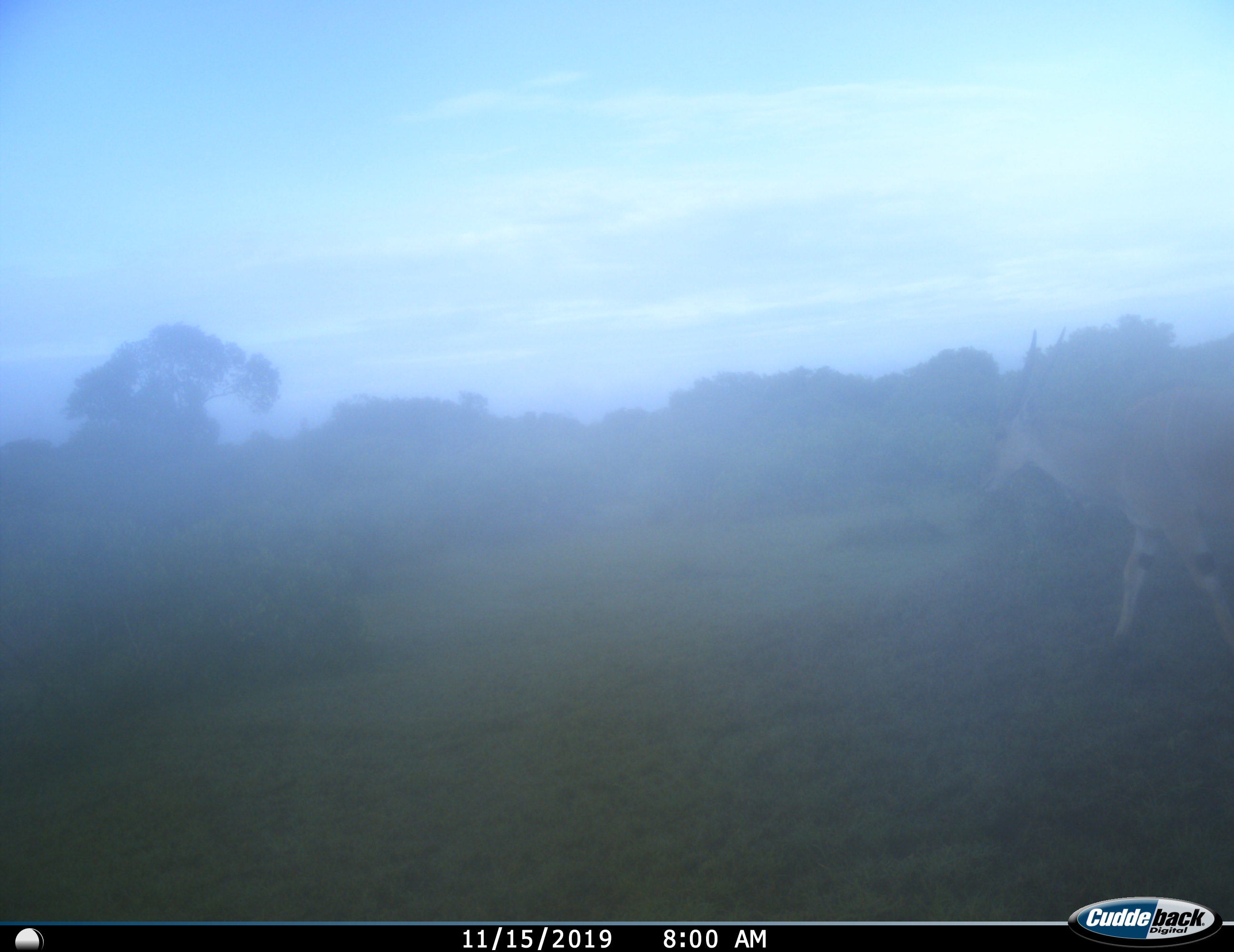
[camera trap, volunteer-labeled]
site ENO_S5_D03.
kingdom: Animalia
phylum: Chordata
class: Mammalia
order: Artiodactyla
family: Bovidae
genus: Tragelaphus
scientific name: Tragelaphus oryx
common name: eland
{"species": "eland (Tragelaphus oryx)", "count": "1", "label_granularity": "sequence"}